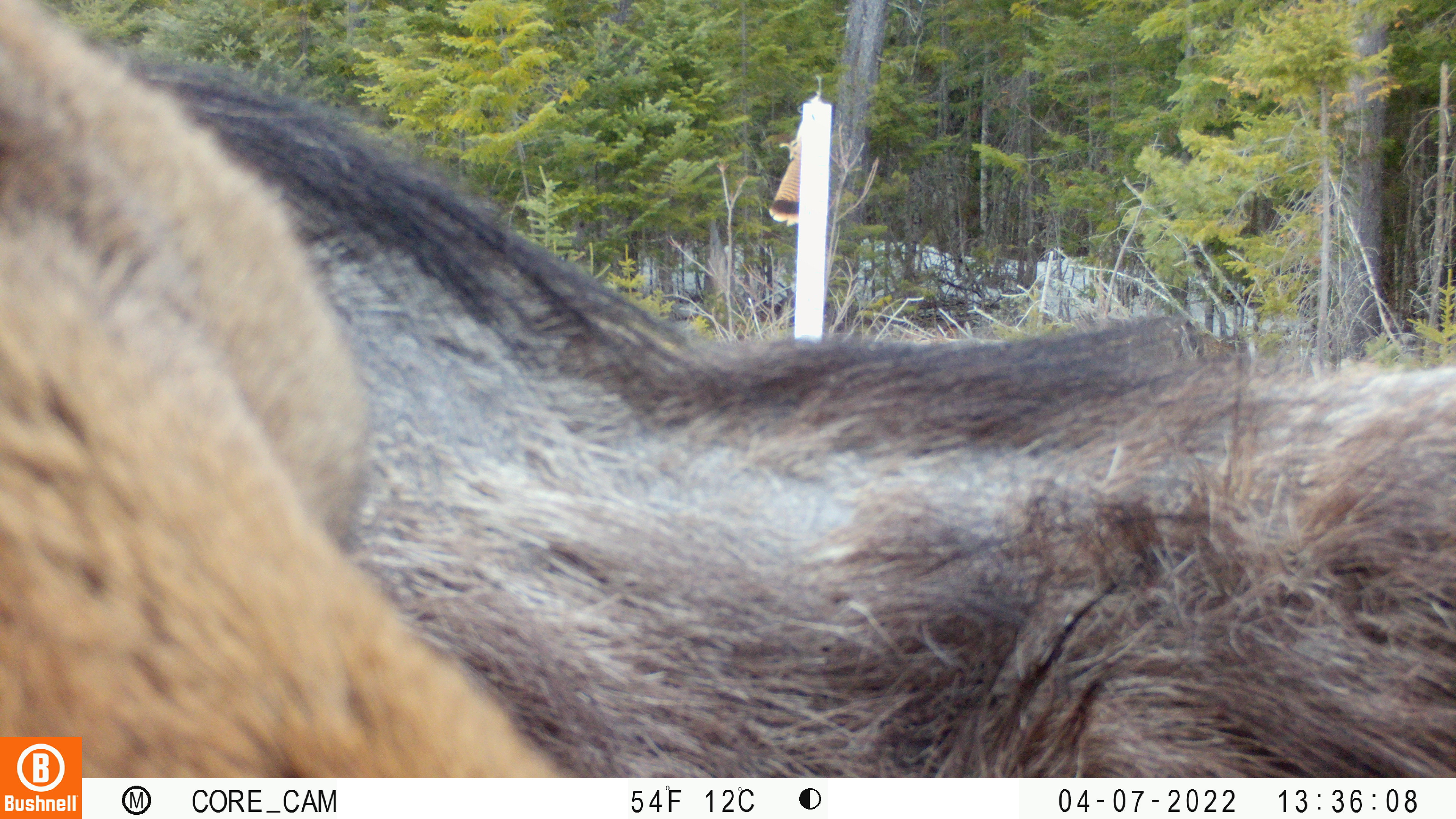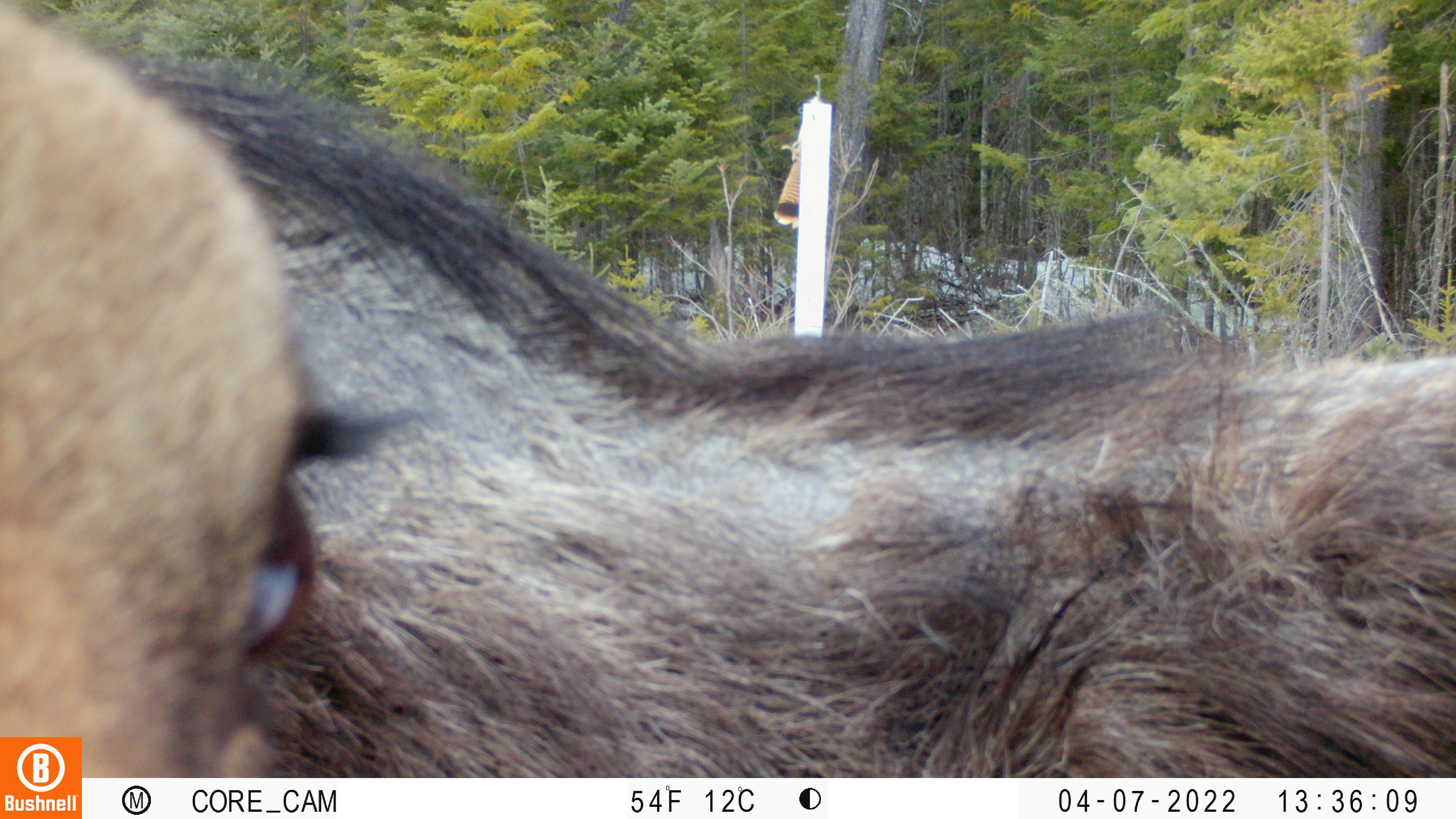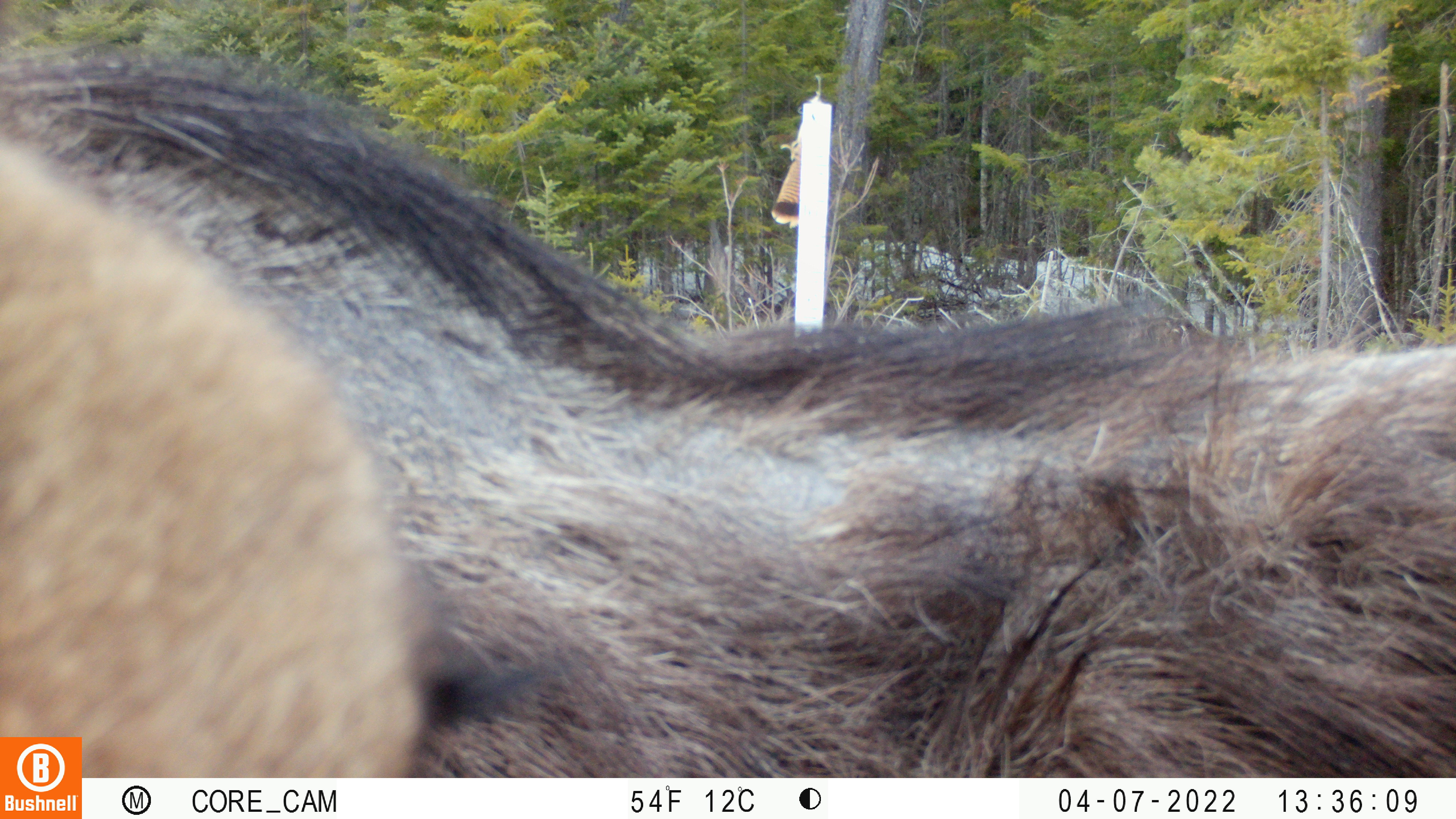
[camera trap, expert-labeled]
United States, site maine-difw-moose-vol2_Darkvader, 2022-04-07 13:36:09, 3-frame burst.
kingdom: Animalia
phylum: Chordata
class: Mammalia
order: Artiodactyla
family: Cervidae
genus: Alces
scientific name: Alces alces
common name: moose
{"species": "moose (Alces alces)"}